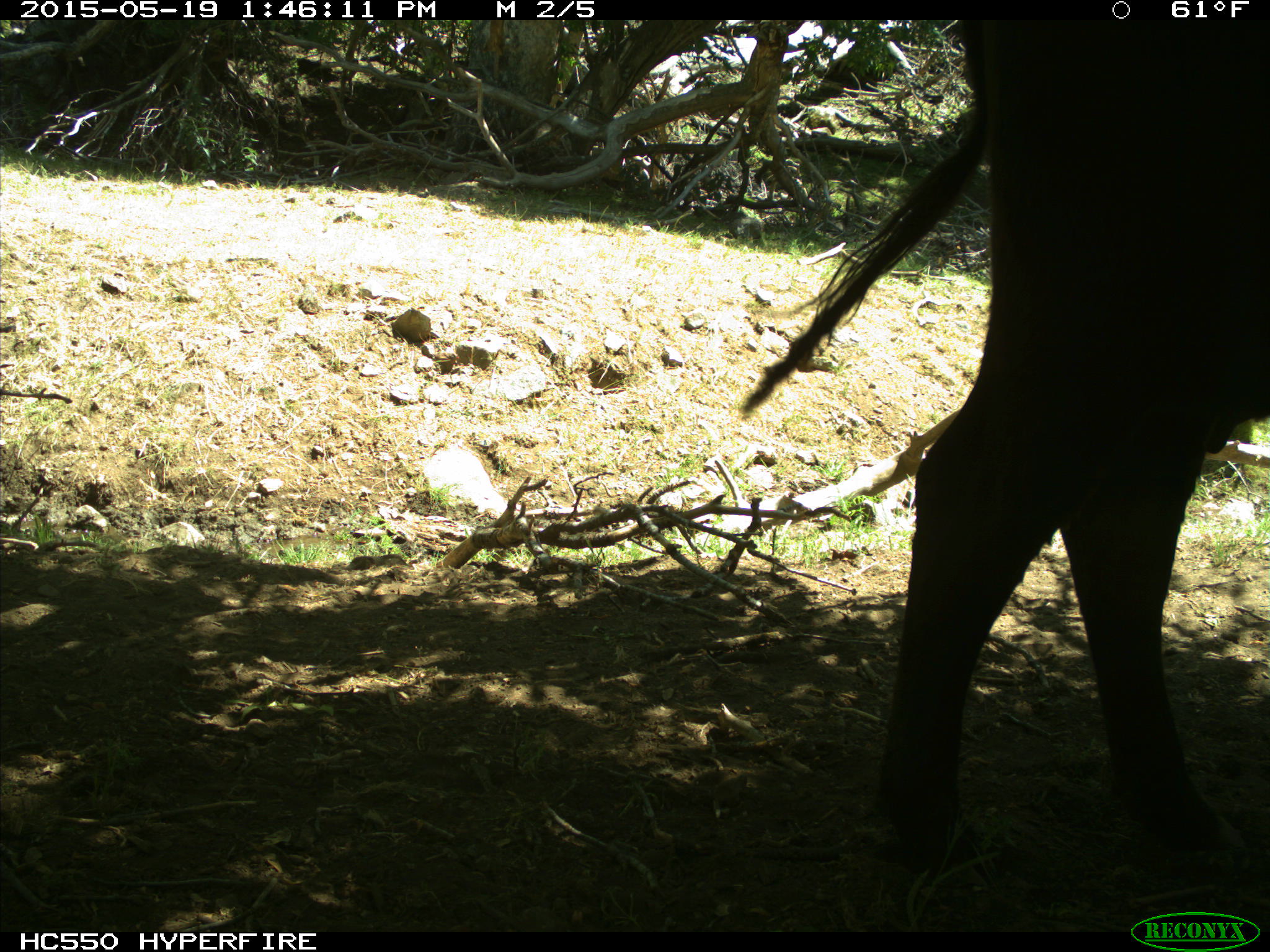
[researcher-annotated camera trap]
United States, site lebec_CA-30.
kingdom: Animalia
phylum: Chordata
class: Mammalia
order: Artiodactyla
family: Bovidae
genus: Bos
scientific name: Bos taurus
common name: domestic cow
Bos taurus (domestic cow).